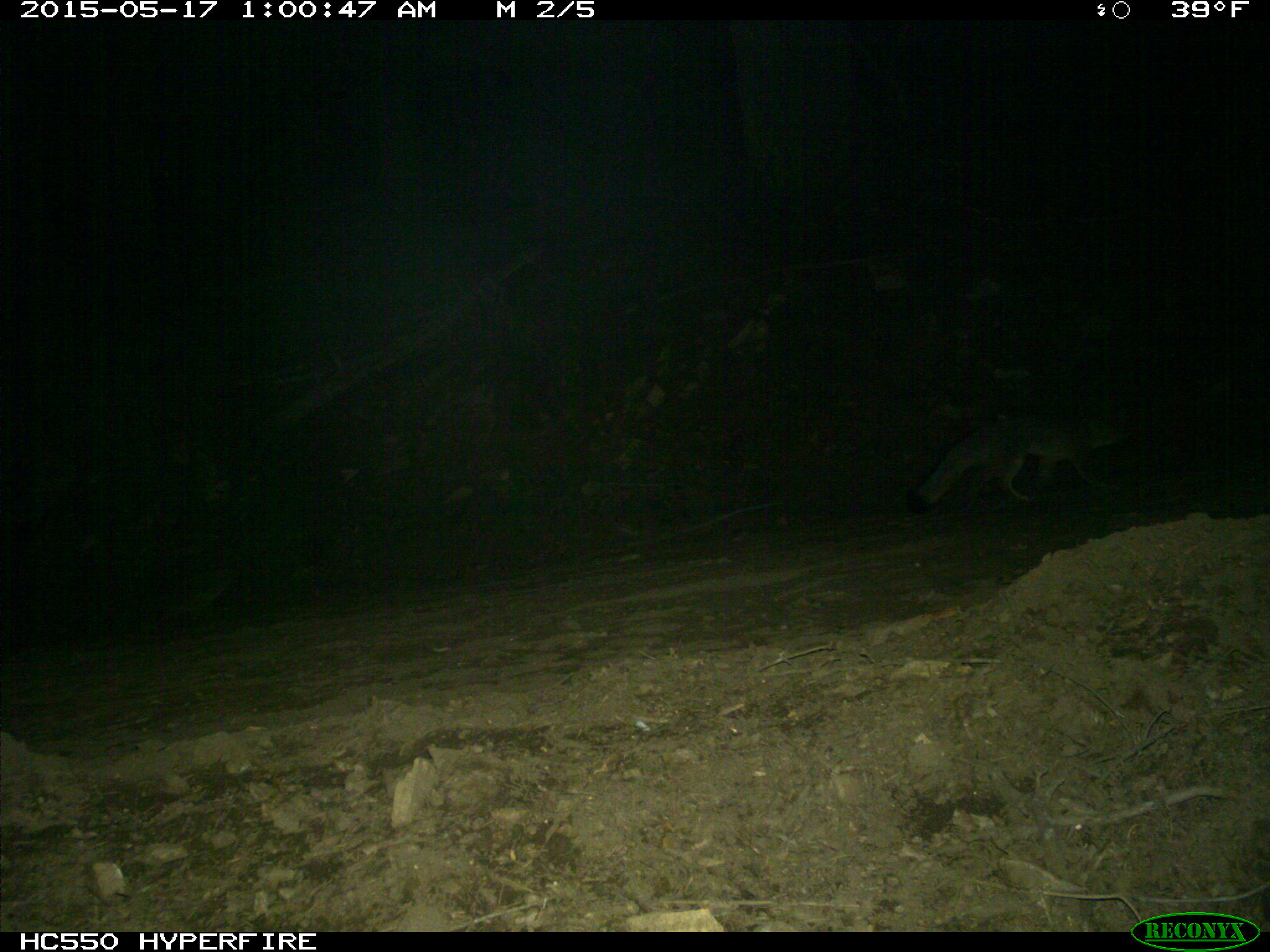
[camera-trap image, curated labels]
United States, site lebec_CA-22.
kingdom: Animalia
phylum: Chordata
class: Mammalia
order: Carnivora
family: Canidae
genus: Urocyon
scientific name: Urocyon cinereoargenteus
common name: gray fox